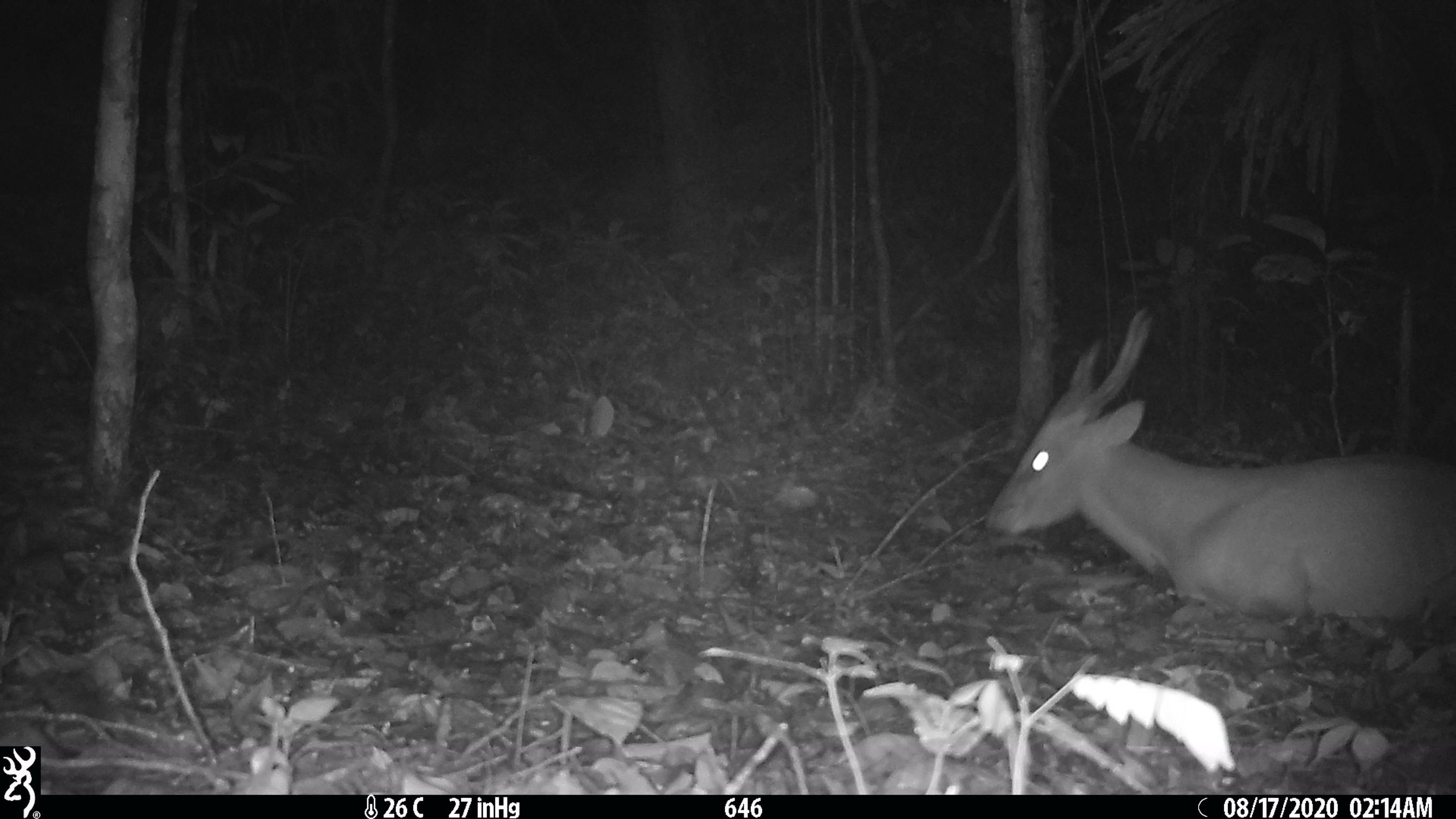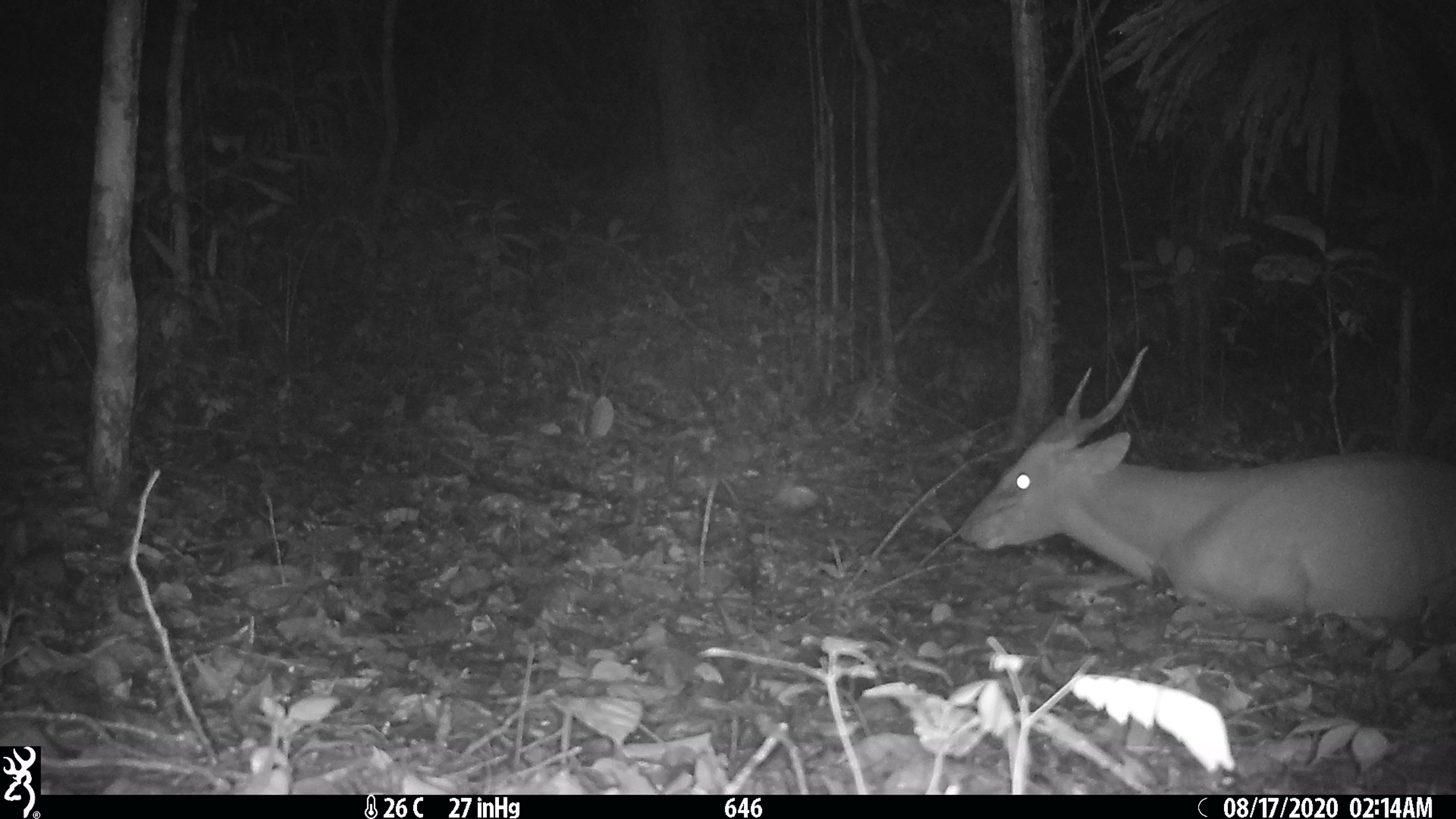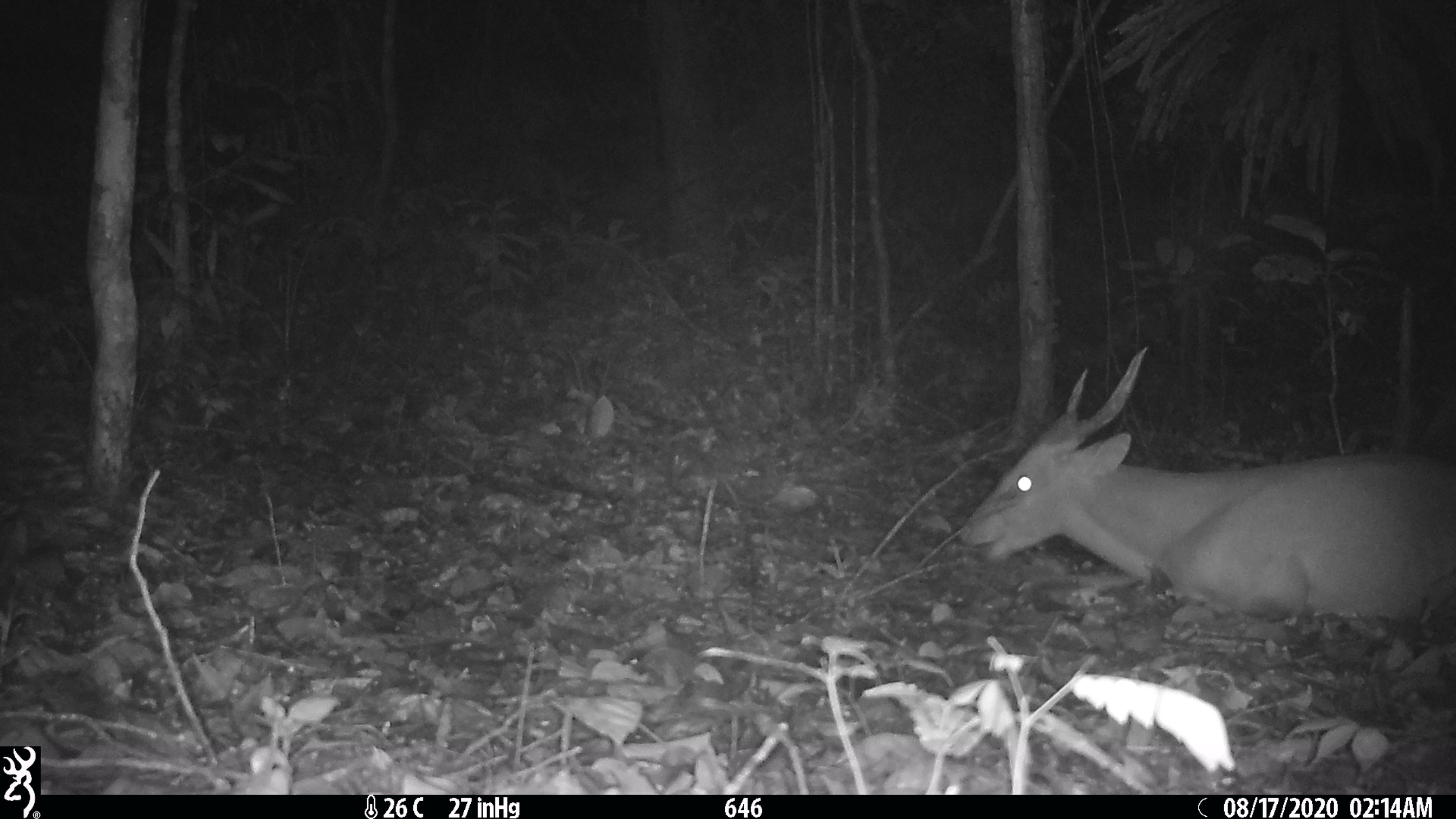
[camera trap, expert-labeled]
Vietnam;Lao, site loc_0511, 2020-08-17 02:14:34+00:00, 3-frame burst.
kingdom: Animalia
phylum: Chordata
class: Mammalia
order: Artiodactyla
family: Cervidae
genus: Muntiacus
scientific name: Muntiacus vuquangensis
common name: large-antlered muntjac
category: large antlered muntjac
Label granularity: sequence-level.